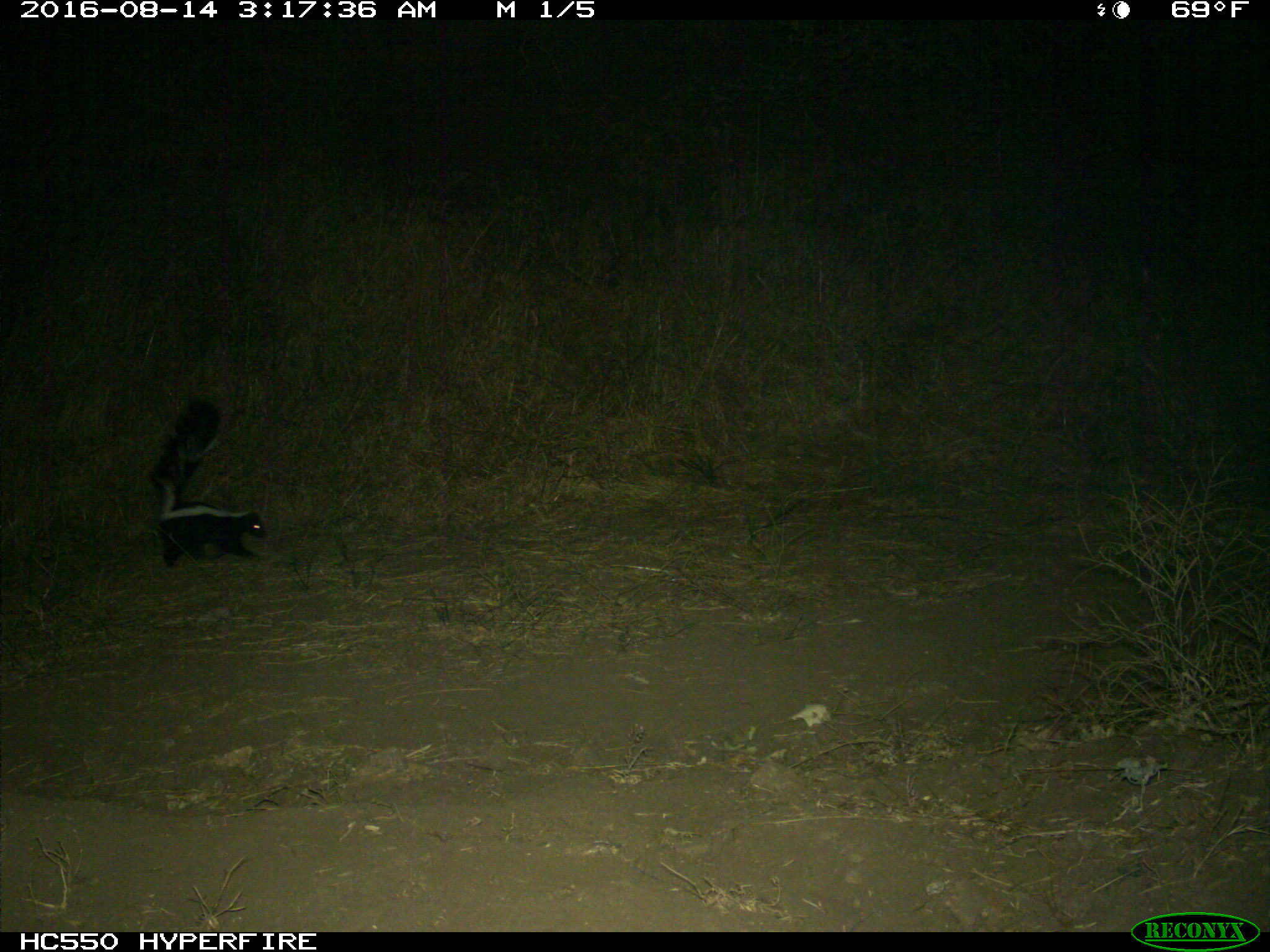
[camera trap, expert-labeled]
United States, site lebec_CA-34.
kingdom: Animalia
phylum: Chordata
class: Mammalia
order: Carnivora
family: Mephitidae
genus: Mephitis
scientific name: Mephitis mephitis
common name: striped skunk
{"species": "Mephitis mephitis (striped skunk)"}